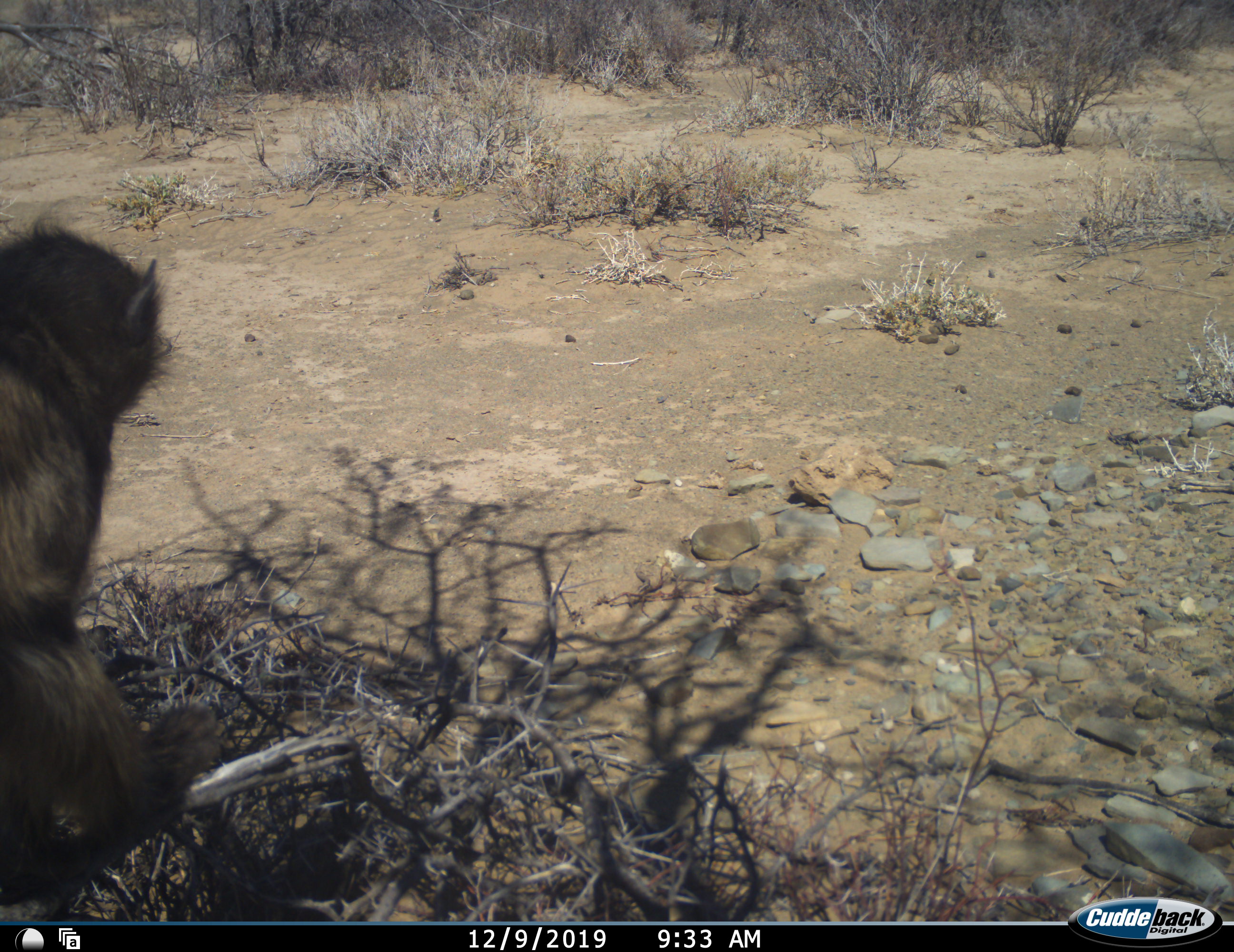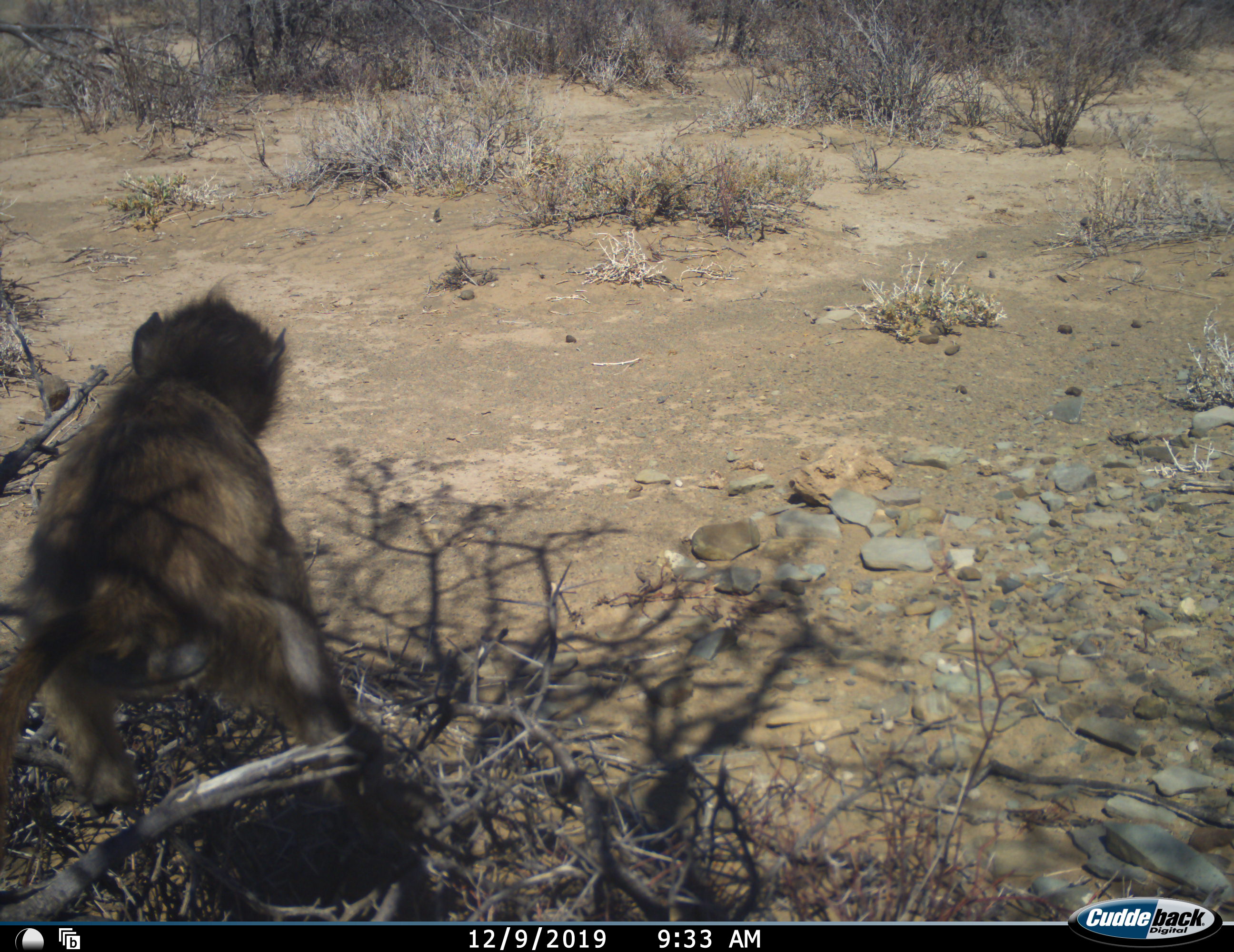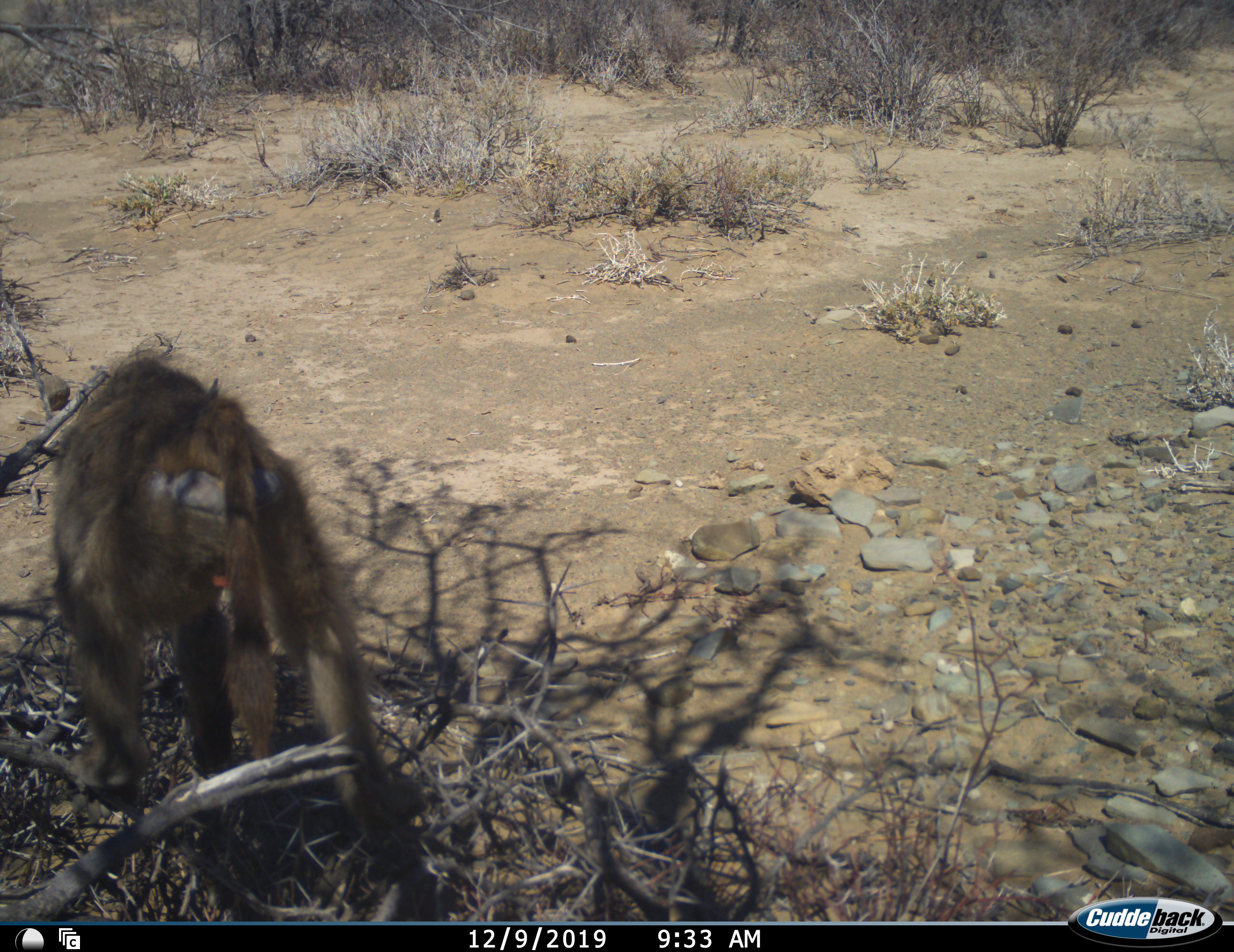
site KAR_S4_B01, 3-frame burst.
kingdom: Animalia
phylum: Chordata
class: Mammalia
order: Primates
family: Cercopithecidae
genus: Papio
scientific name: Papio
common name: baboon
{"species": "baboon (Papio)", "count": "1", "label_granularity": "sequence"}